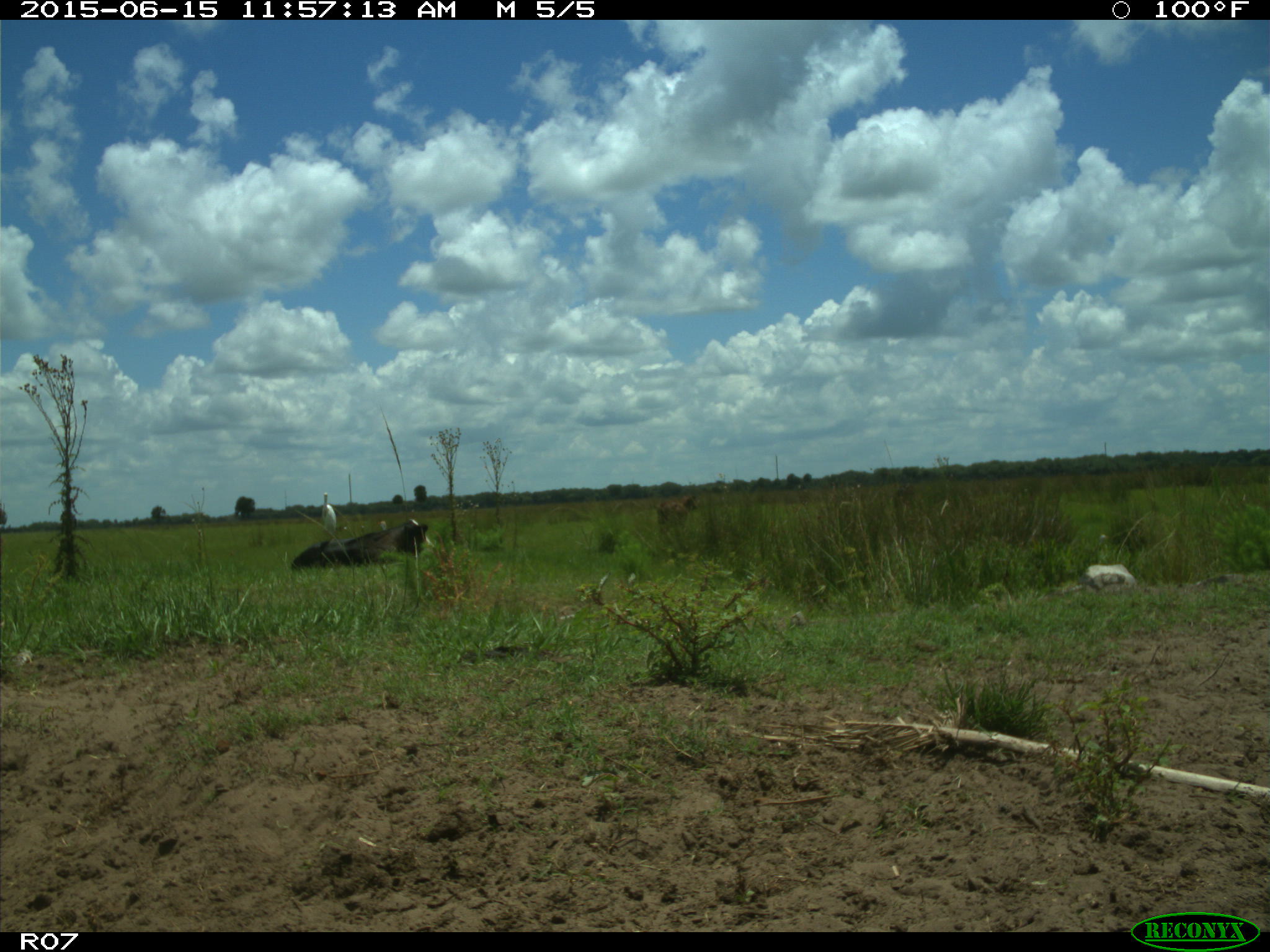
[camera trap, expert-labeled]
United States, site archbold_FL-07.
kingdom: Animalia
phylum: Chordata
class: Mammalia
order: Artiodactyla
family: Bovidae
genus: Bos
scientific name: Bos taurus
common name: domestic cow